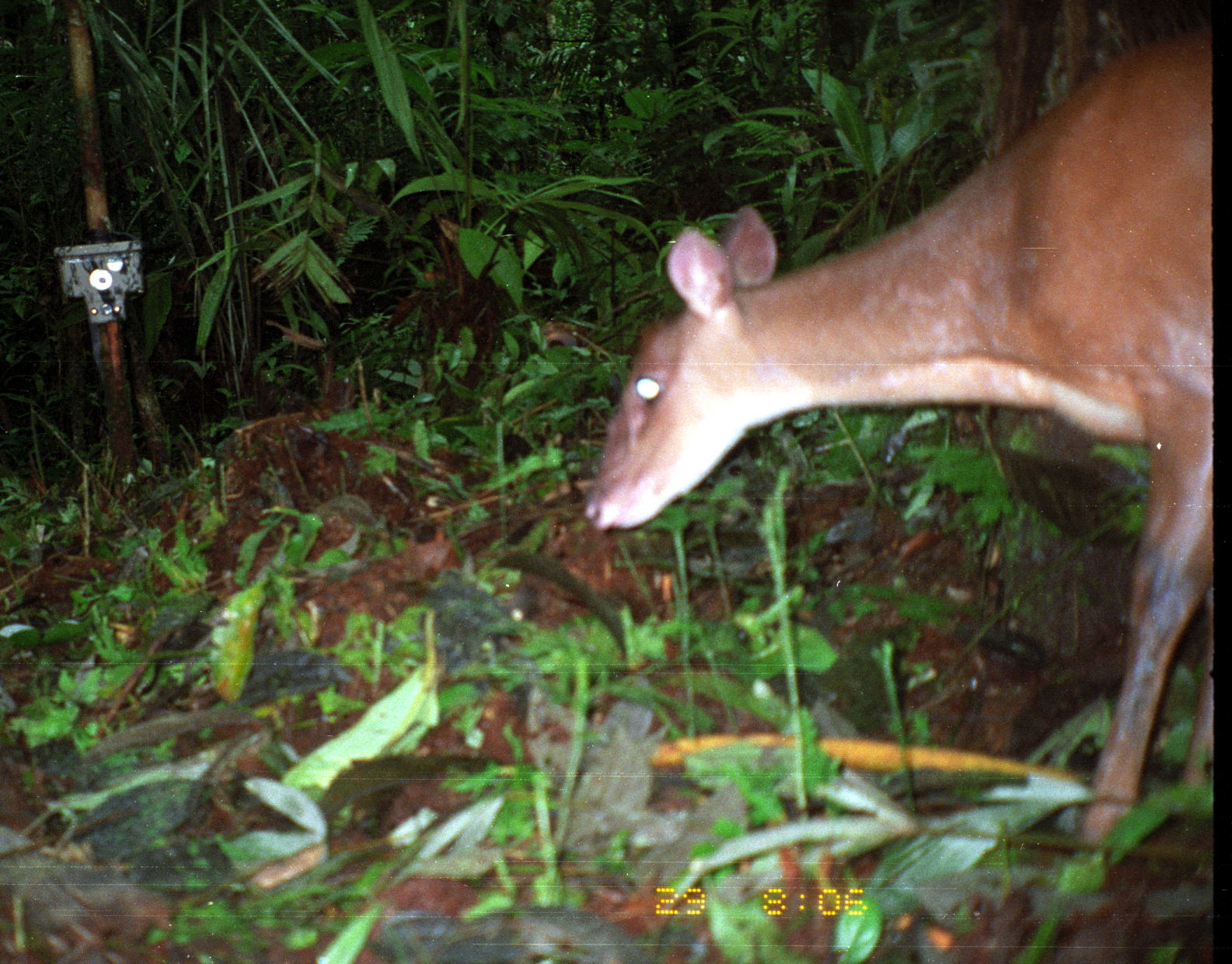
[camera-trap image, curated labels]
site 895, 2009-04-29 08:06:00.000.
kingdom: Animalia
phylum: Chordata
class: Mammalia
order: Artiodactyla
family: Cervidae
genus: Mazama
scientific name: Mazama americana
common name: red brocket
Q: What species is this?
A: Mazama americana (red brocket).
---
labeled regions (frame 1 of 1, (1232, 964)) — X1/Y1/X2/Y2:
mazama americana: 585/31/1215/847